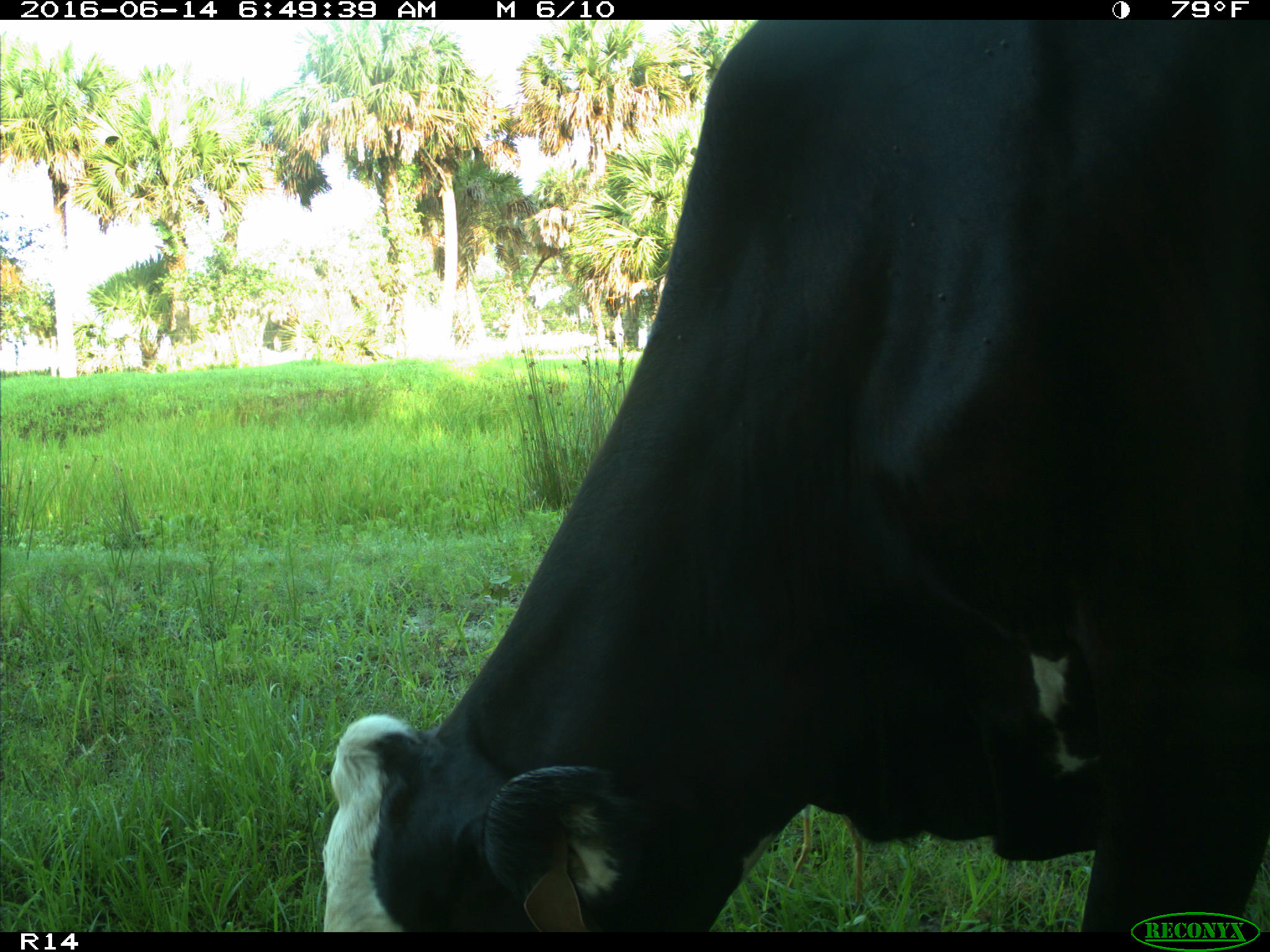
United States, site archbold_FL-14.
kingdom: Animalia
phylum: Chordata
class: Mammalia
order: Artiodactyla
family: Bovidae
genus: Bos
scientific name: Bos taurus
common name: domestic cow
Bos taurus (domestic cow).